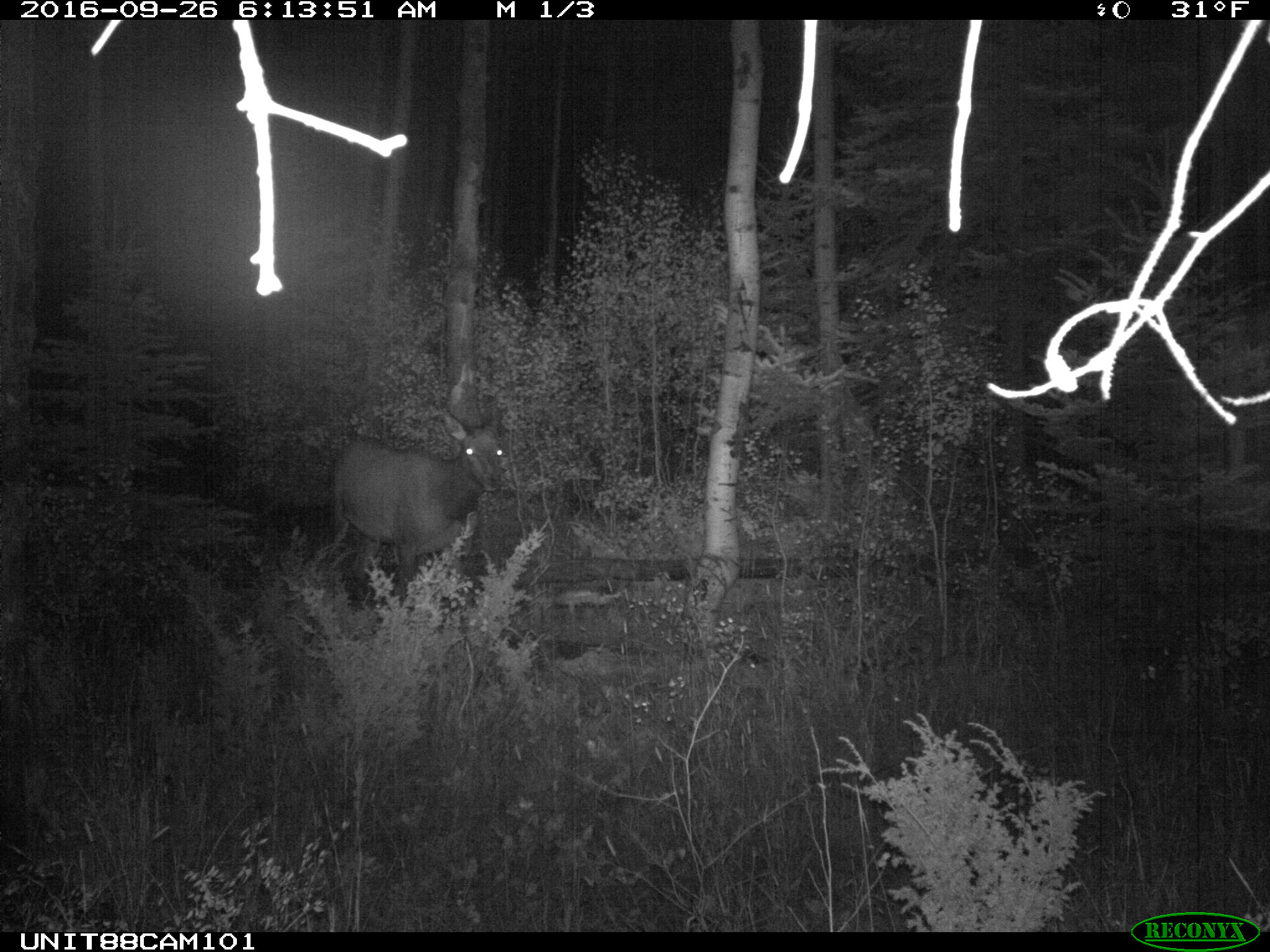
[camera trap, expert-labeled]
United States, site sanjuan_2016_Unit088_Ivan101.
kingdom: Animalia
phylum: Chordata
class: Mammalia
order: Artiodactyla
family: Cervidae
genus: Cervus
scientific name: Cervus elaphus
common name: red deer